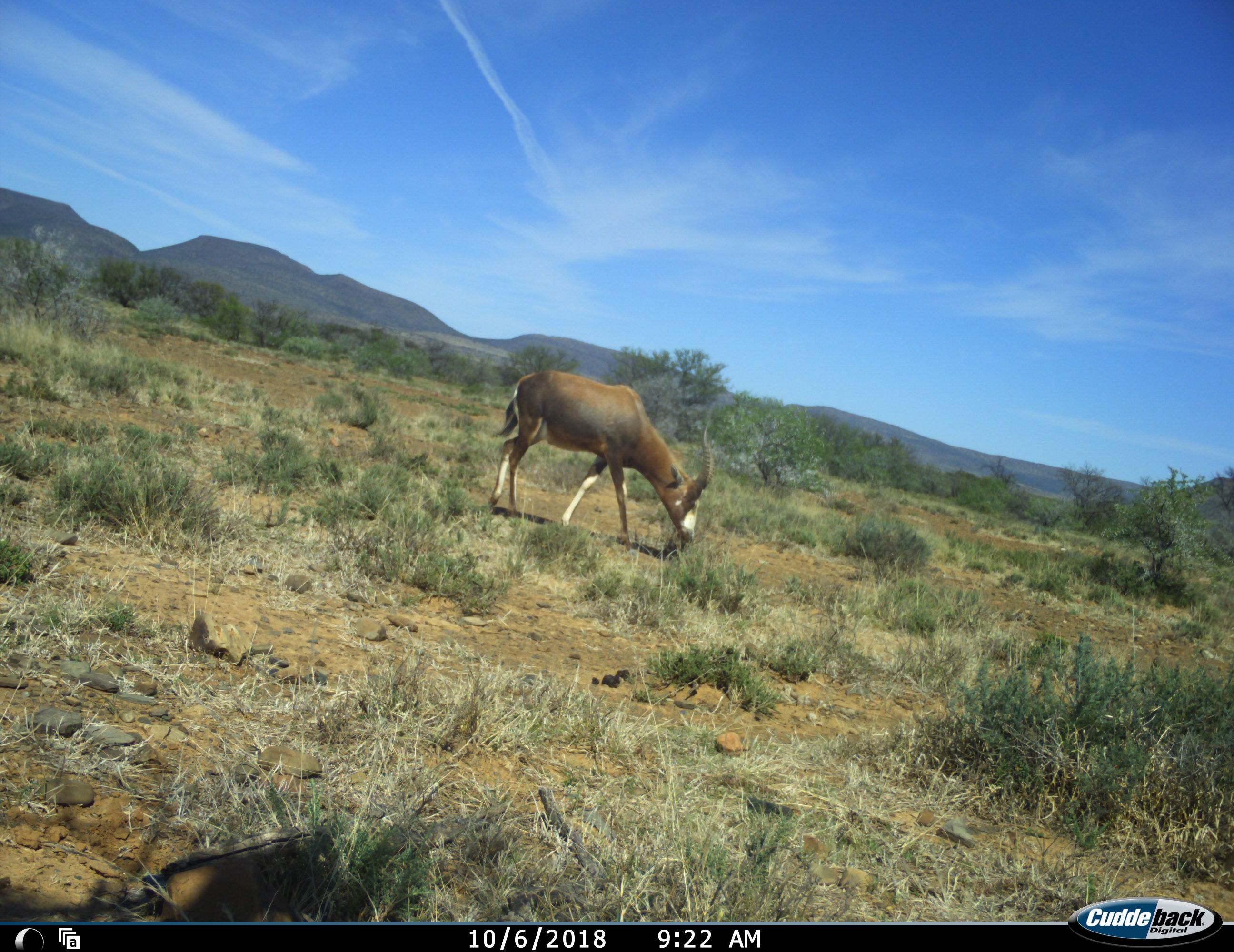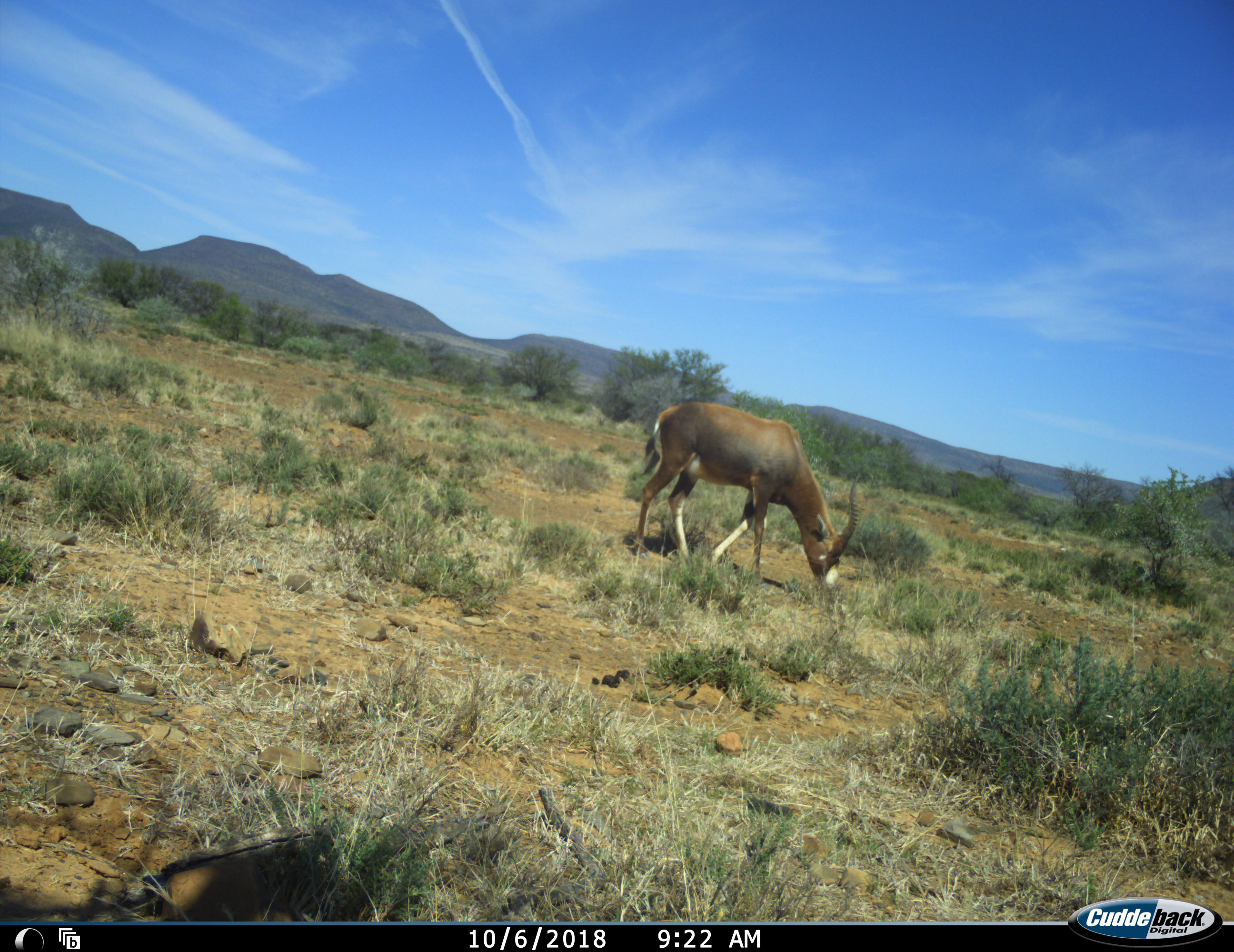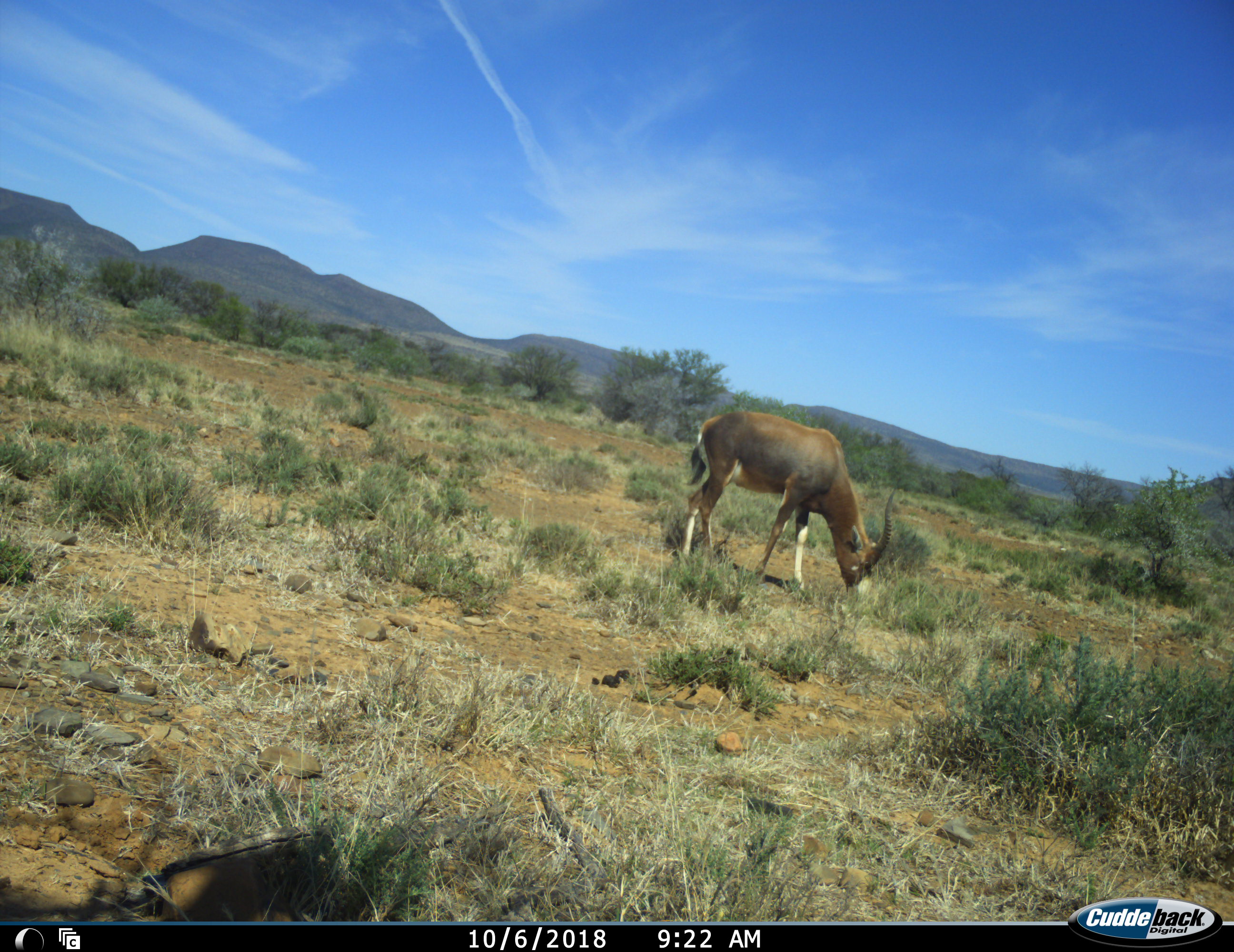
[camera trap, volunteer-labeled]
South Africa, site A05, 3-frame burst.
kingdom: Animalia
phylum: Chordata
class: Mammalia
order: Artiodactyla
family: Bovidae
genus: Damaliscus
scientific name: Damaliscus pygargus phillipsi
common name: blesbok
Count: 1.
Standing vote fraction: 12%.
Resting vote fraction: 0%.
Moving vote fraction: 38%.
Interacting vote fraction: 0%.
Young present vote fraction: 0%.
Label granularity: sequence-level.